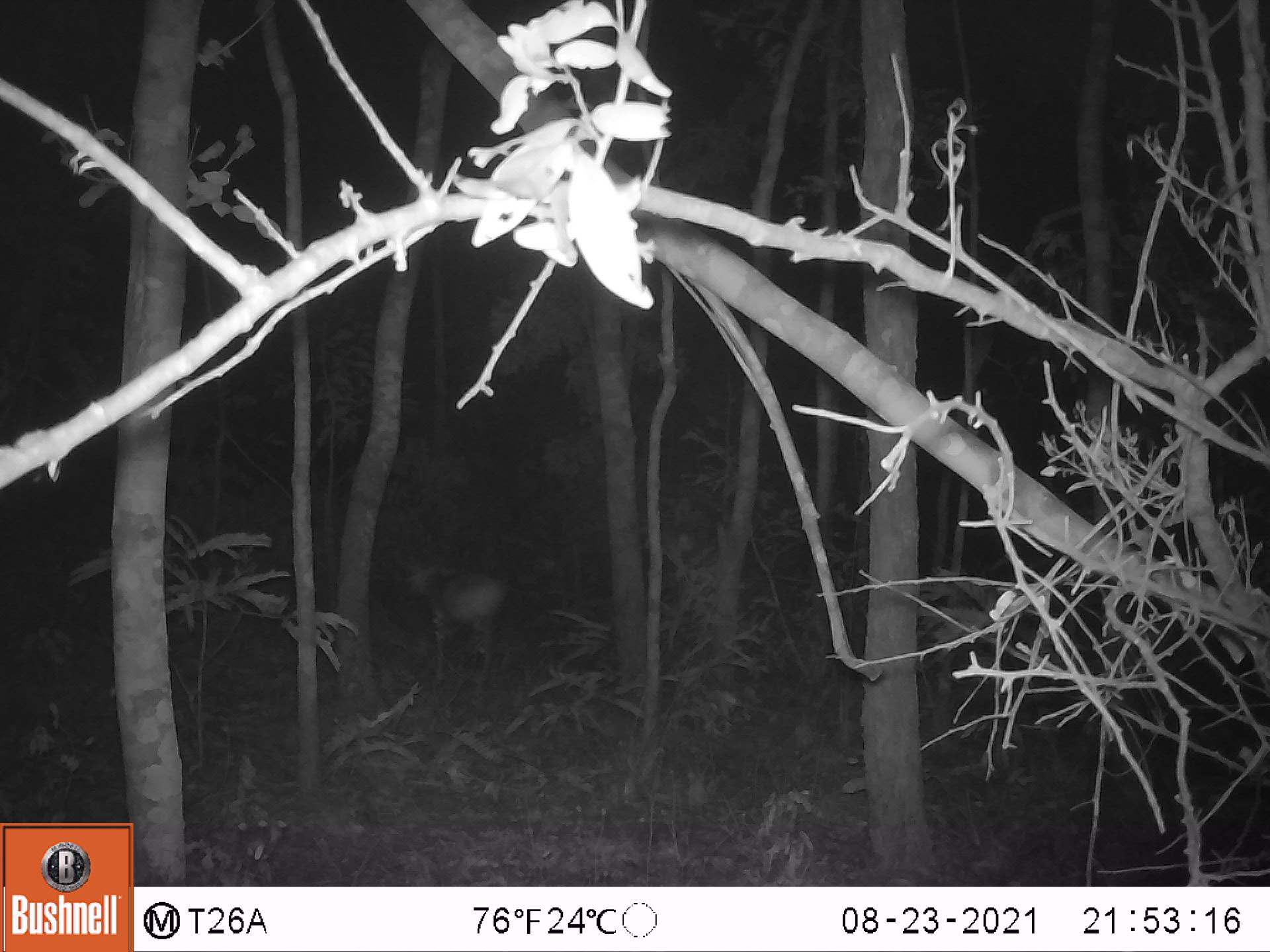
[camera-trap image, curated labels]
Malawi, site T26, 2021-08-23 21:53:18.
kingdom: Animalia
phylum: Chordata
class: Mammalia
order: Artiodactyla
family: Bovidae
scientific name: Antilopinae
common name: small antelope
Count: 1.